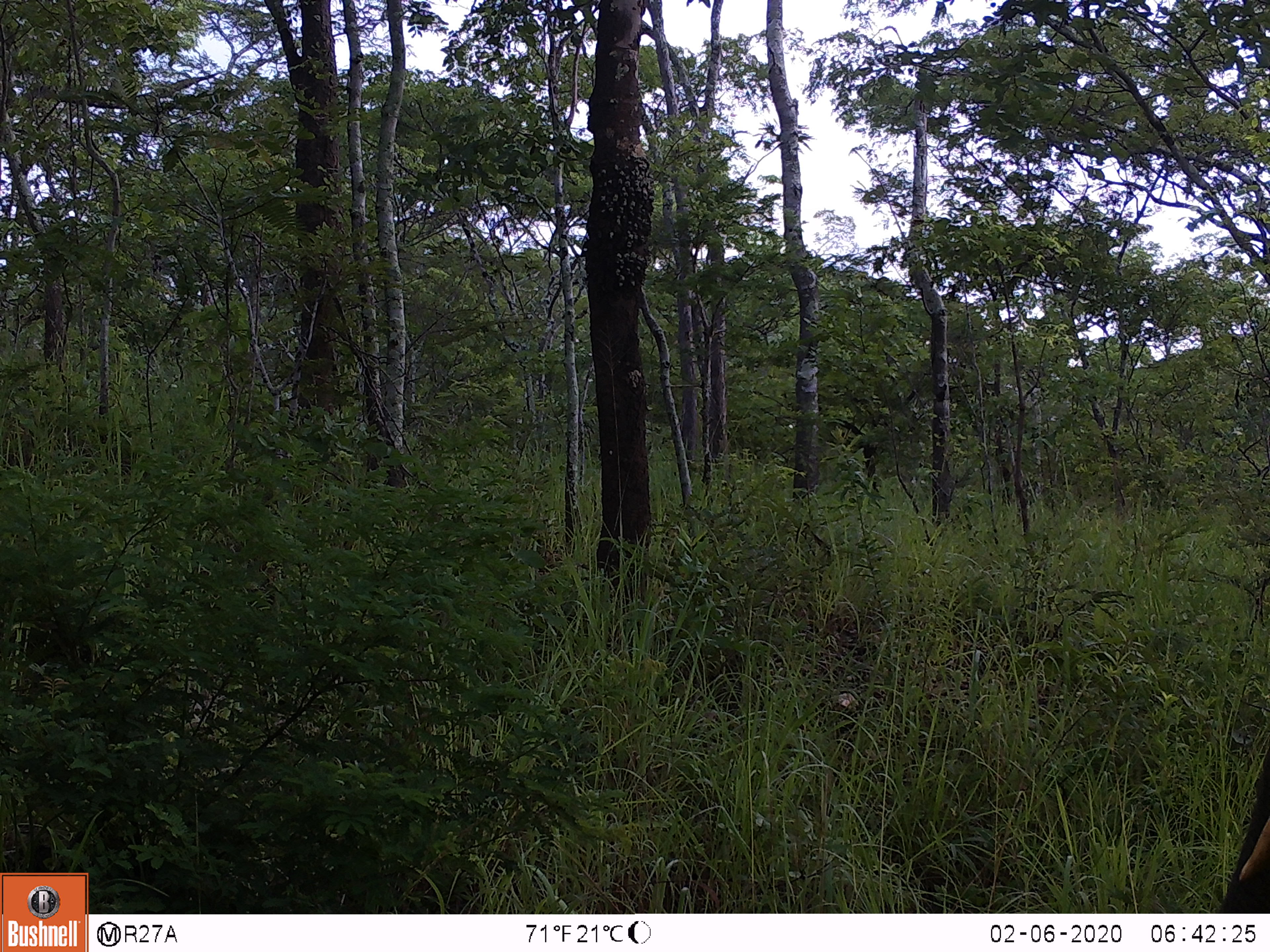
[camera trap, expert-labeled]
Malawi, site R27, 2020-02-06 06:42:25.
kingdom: Animalia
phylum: Chordata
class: Mammalia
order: Proboscidea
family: Elephantidae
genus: Loxodonta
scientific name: Loxodonta africana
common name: african savanna elephant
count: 1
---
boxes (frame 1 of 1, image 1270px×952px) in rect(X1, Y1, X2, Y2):
african savanna elephant: rect(1212, 748, 1268, 913)